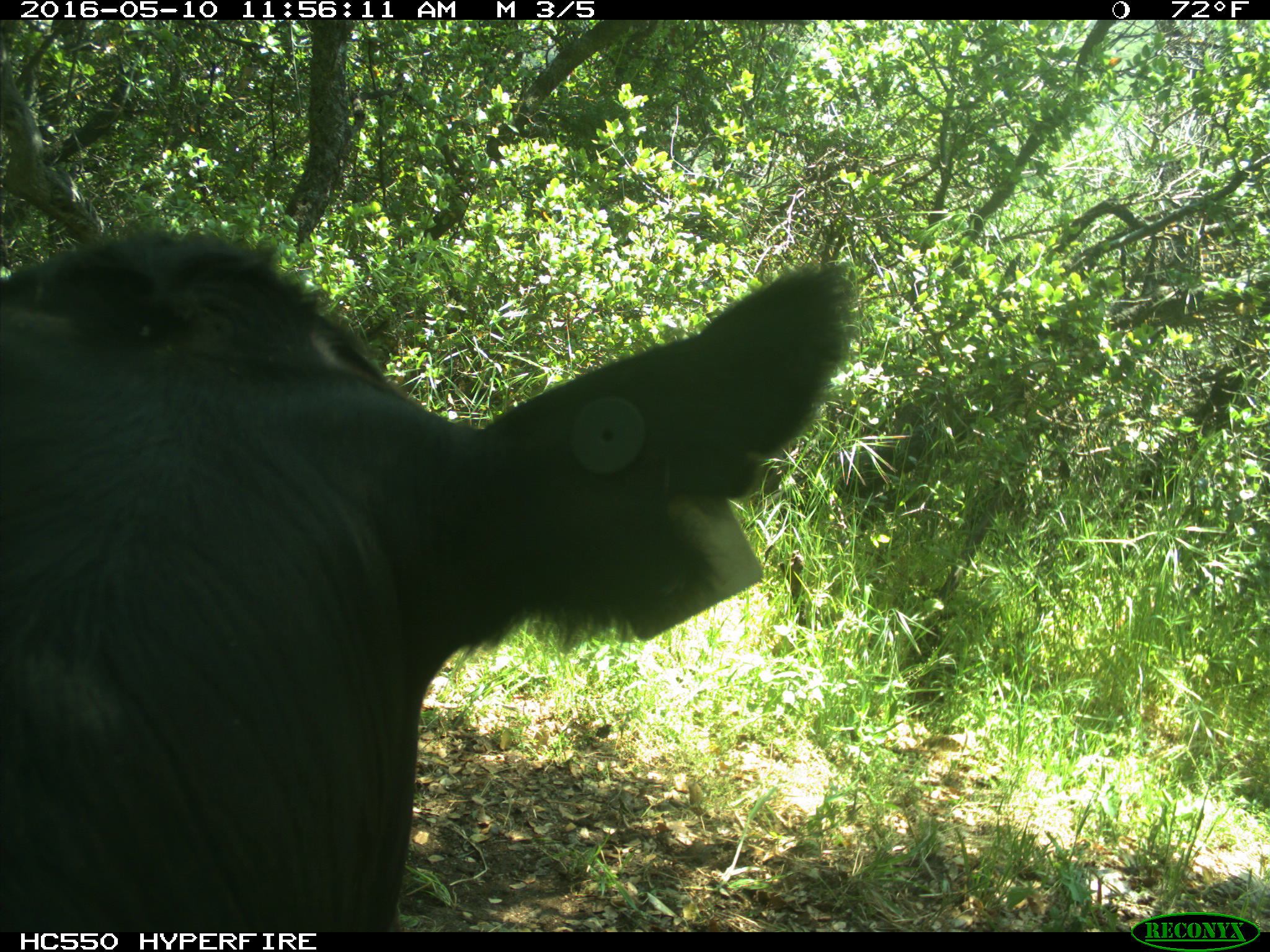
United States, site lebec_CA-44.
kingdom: Animalia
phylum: Chordata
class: Mammalia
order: Artiodactyla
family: Bovidae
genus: Bos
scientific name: Bos taurus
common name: domestic cow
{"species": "Bos taurus (domestic cow)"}